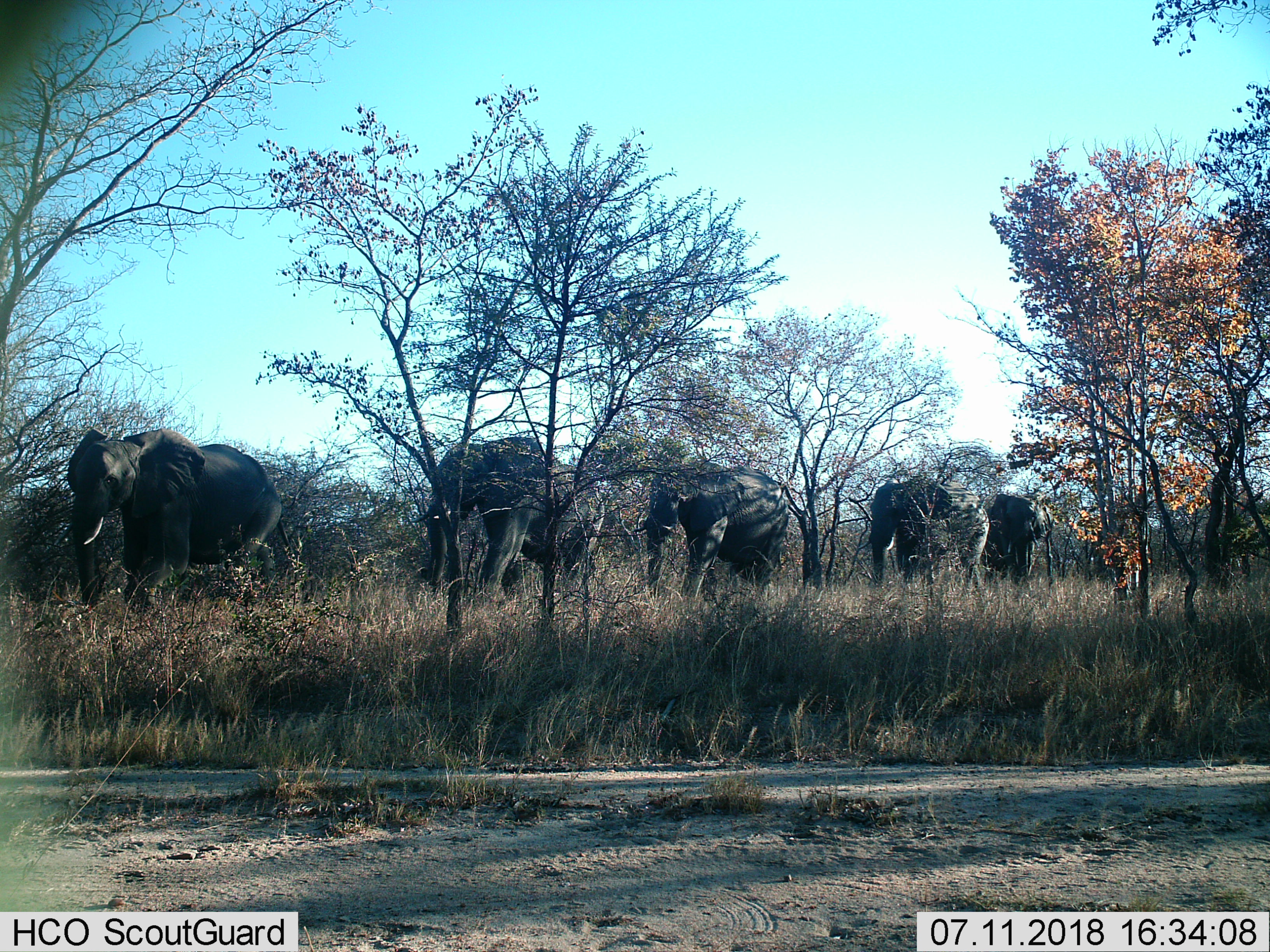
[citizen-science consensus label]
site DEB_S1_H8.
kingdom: Animalia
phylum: Chordata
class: Mammalia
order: Proboscidea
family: Elephantidae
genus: Loxodonta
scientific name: Loxodonta africana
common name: african bush elephant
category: elephant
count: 5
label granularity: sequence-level